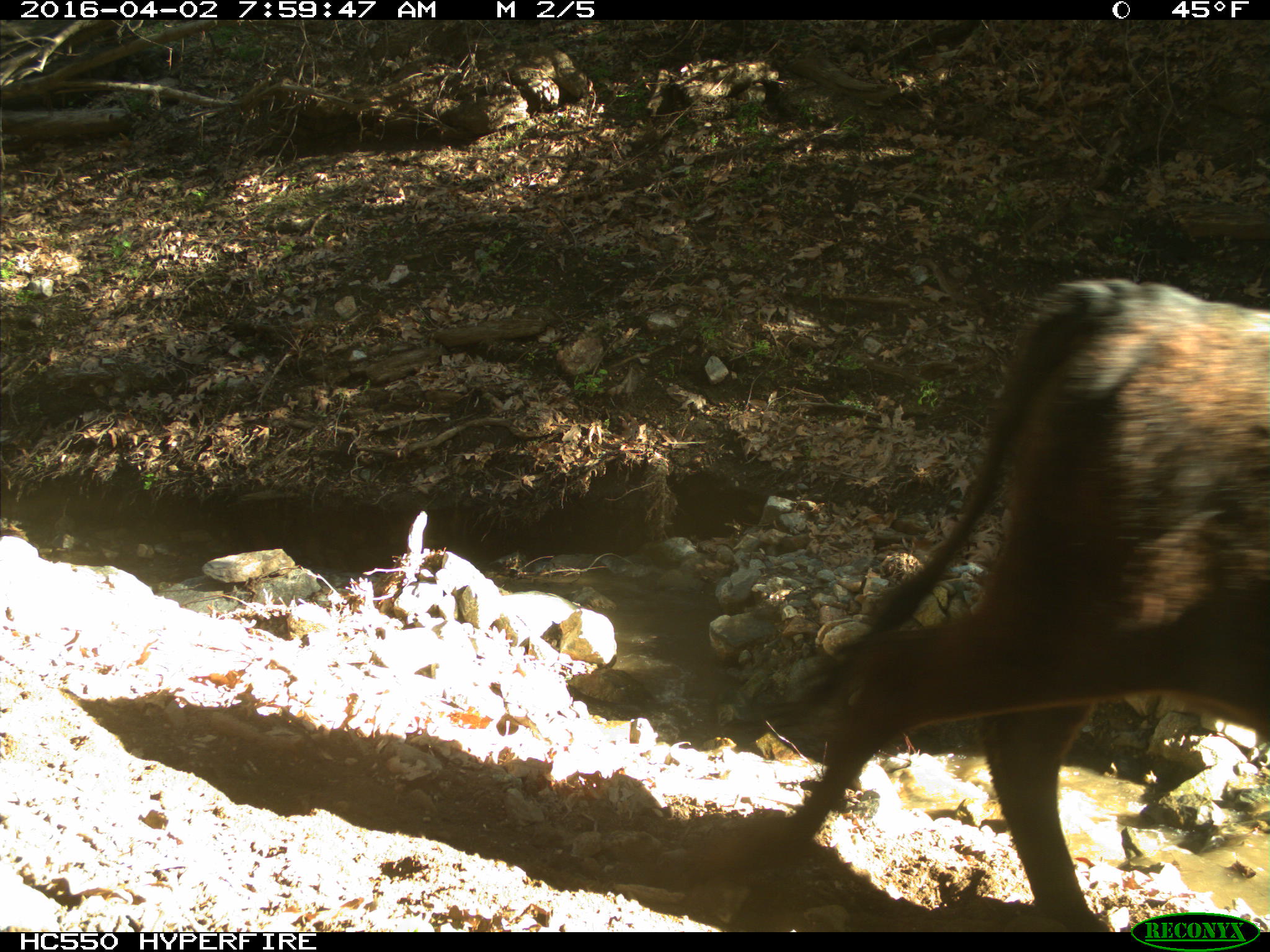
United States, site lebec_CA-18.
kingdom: Animalia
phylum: Chordata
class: Mammalia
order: Artiodactyla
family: Bovidae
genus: Bos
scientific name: Bos taurus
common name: domestic cow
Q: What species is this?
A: Bos taurus (domestic cow).